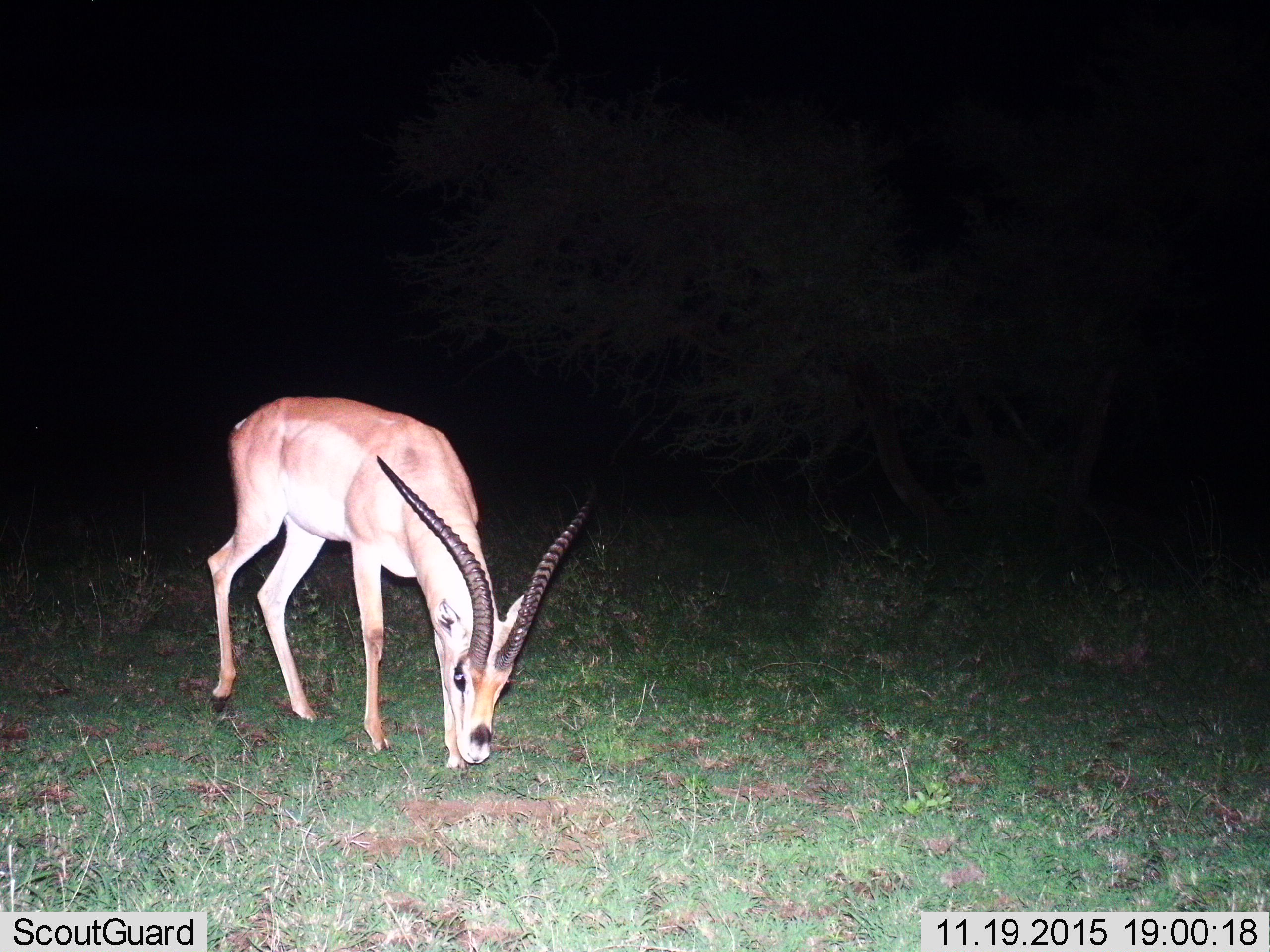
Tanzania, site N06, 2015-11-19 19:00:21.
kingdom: Animalia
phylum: Chordata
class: Mammalia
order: Artiodactyla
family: Bovidae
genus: Nanger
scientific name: Nanger granti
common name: grant's gazelle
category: gazellegrants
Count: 1.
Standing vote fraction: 25%.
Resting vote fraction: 0%.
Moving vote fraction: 0%.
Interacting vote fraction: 0%.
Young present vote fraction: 0%.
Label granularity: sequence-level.